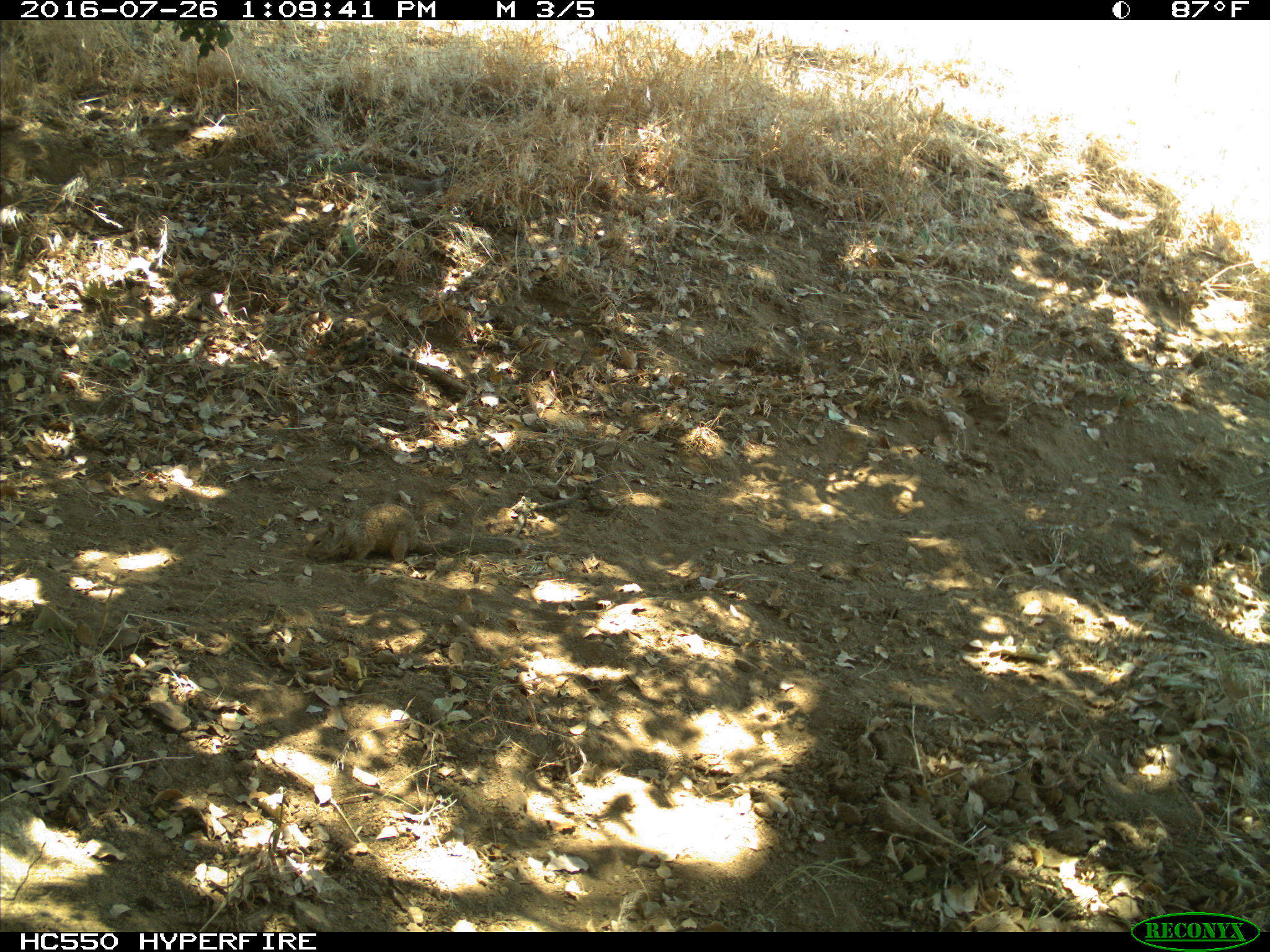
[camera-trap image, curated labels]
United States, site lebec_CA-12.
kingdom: Animalia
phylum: Chordata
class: Mammalia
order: Rodentia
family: Sciuridae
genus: Otospermophilus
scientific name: Otospermophilus beecheyi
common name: california ground squirrel